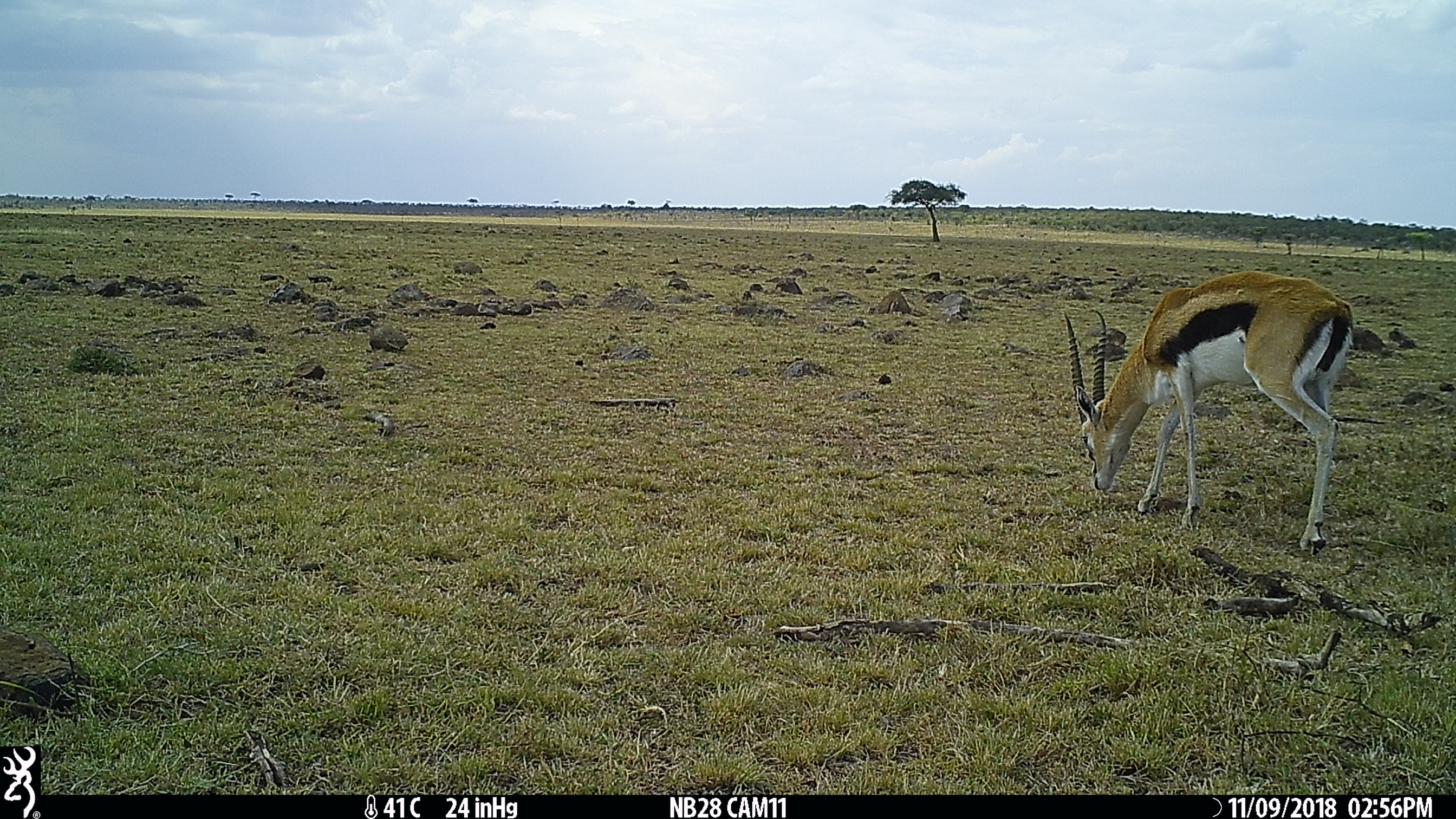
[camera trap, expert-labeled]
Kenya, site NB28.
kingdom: Animalia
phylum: Chordata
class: Mammalia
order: Artiodactyla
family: Bovidae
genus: Eudorcas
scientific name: Eudorcas thomsonii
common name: thomon's gazelle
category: gazelle thomsons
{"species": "gazelle thomsons (thomon's gazelle) (Eudorcas thomsonii)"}